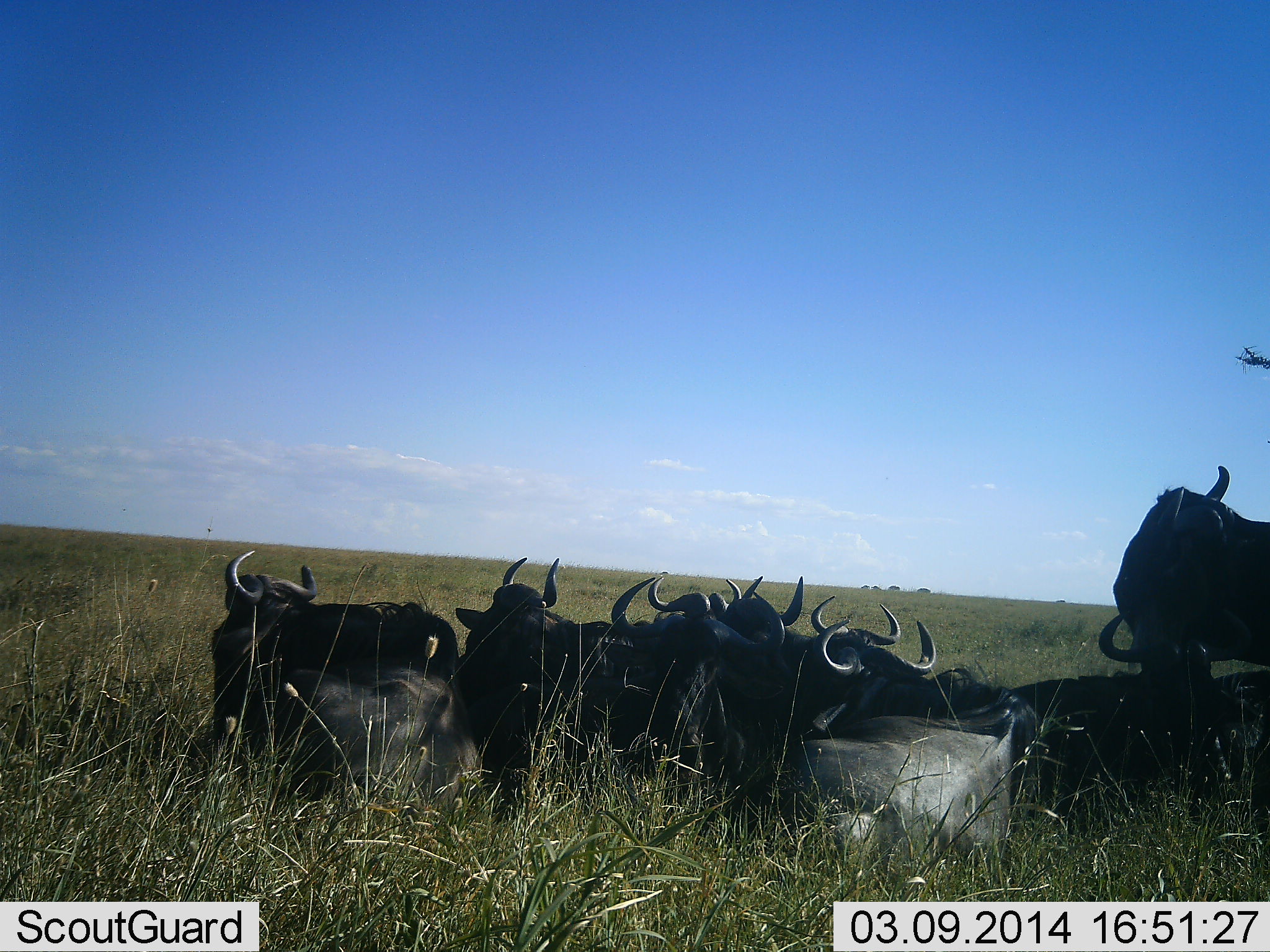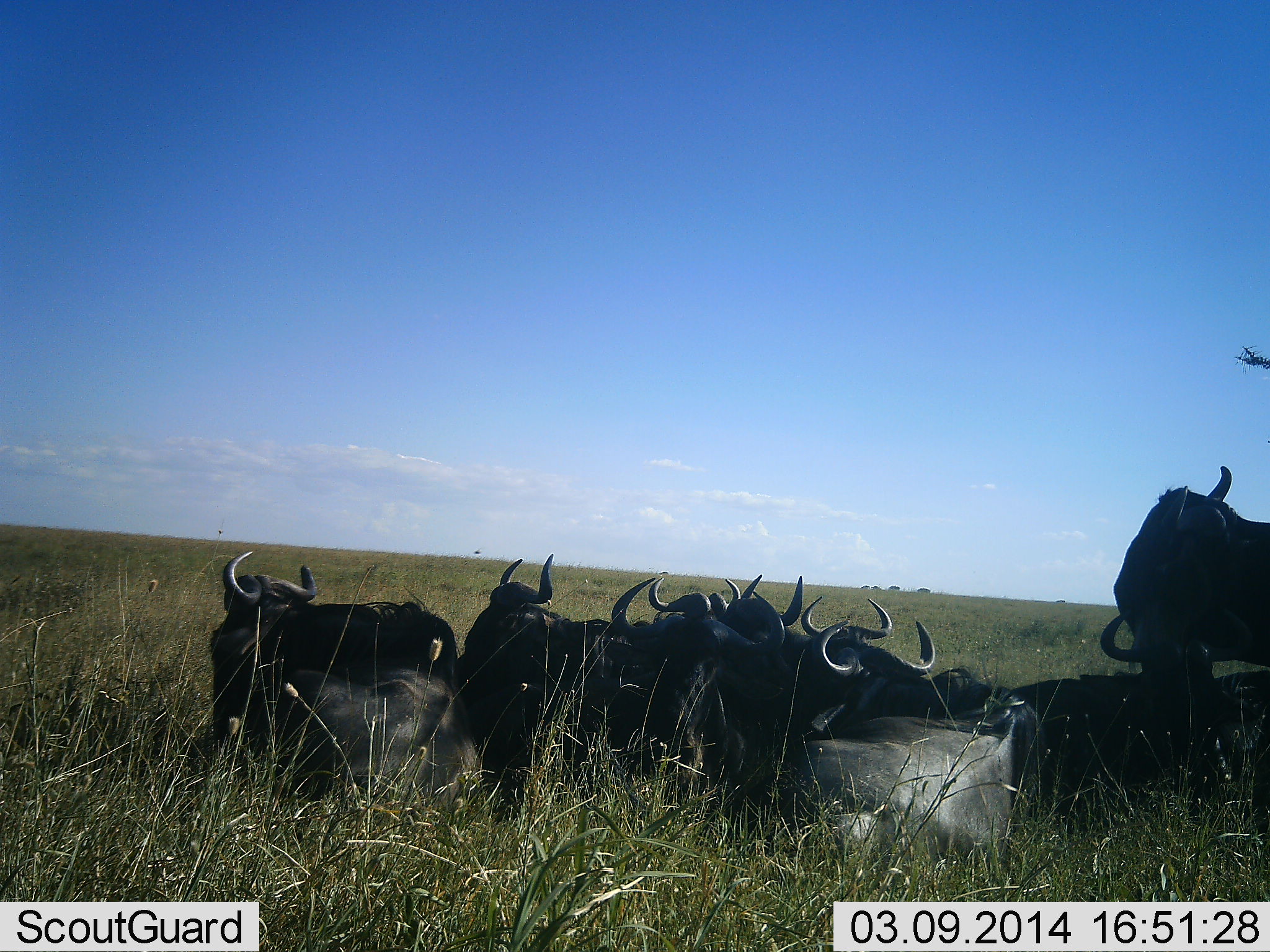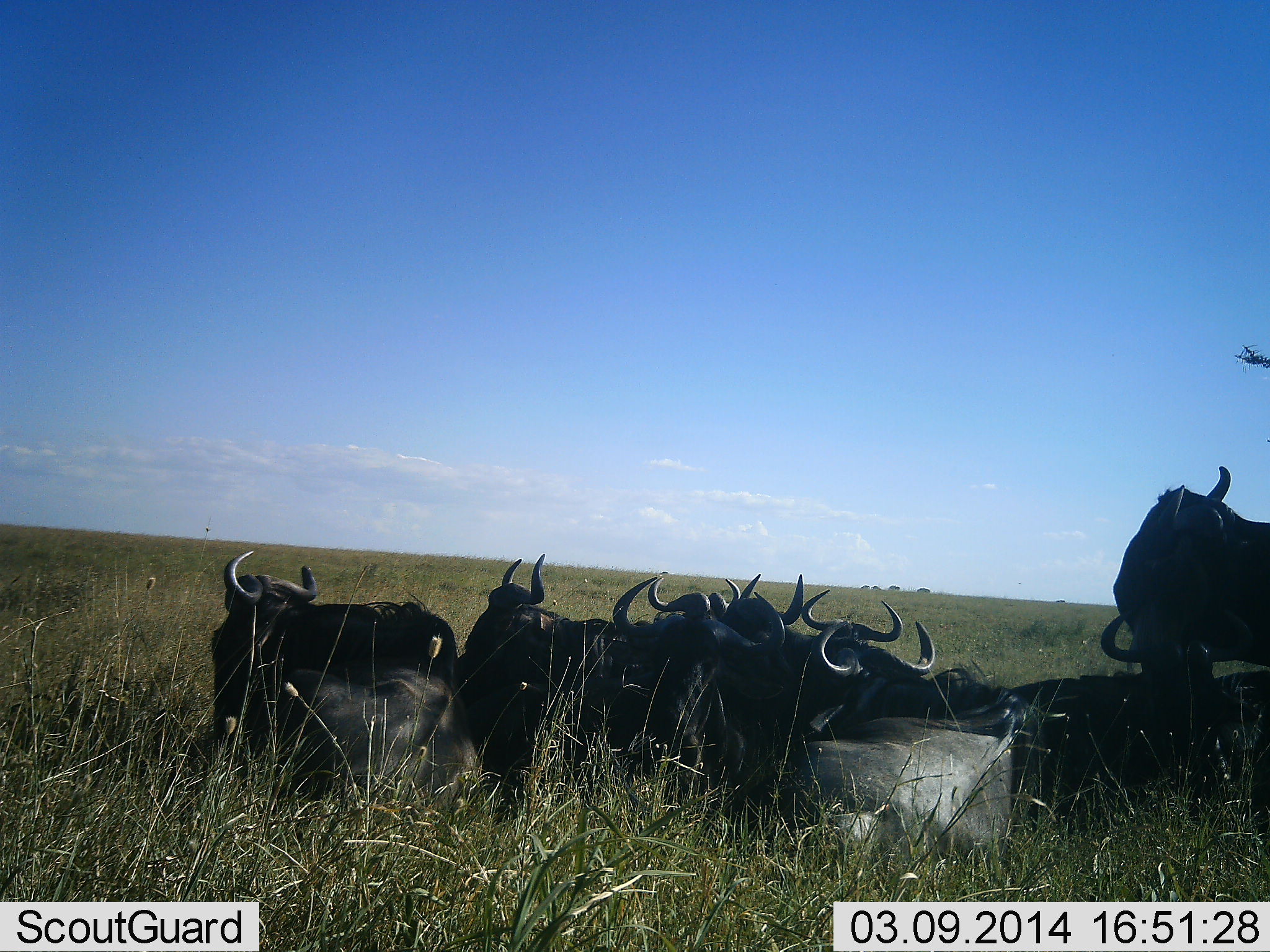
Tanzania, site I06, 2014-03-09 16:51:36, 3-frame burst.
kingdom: Animalia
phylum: Chordata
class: Mammalia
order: Artiodactyla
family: Bovidae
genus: Connochaetes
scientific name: Connochaetes taurinus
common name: blue wildebeest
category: wildebeest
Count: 10.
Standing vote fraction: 56%.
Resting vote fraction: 100%.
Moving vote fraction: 0%.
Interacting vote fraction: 0%.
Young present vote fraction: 0%.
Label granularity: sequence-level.